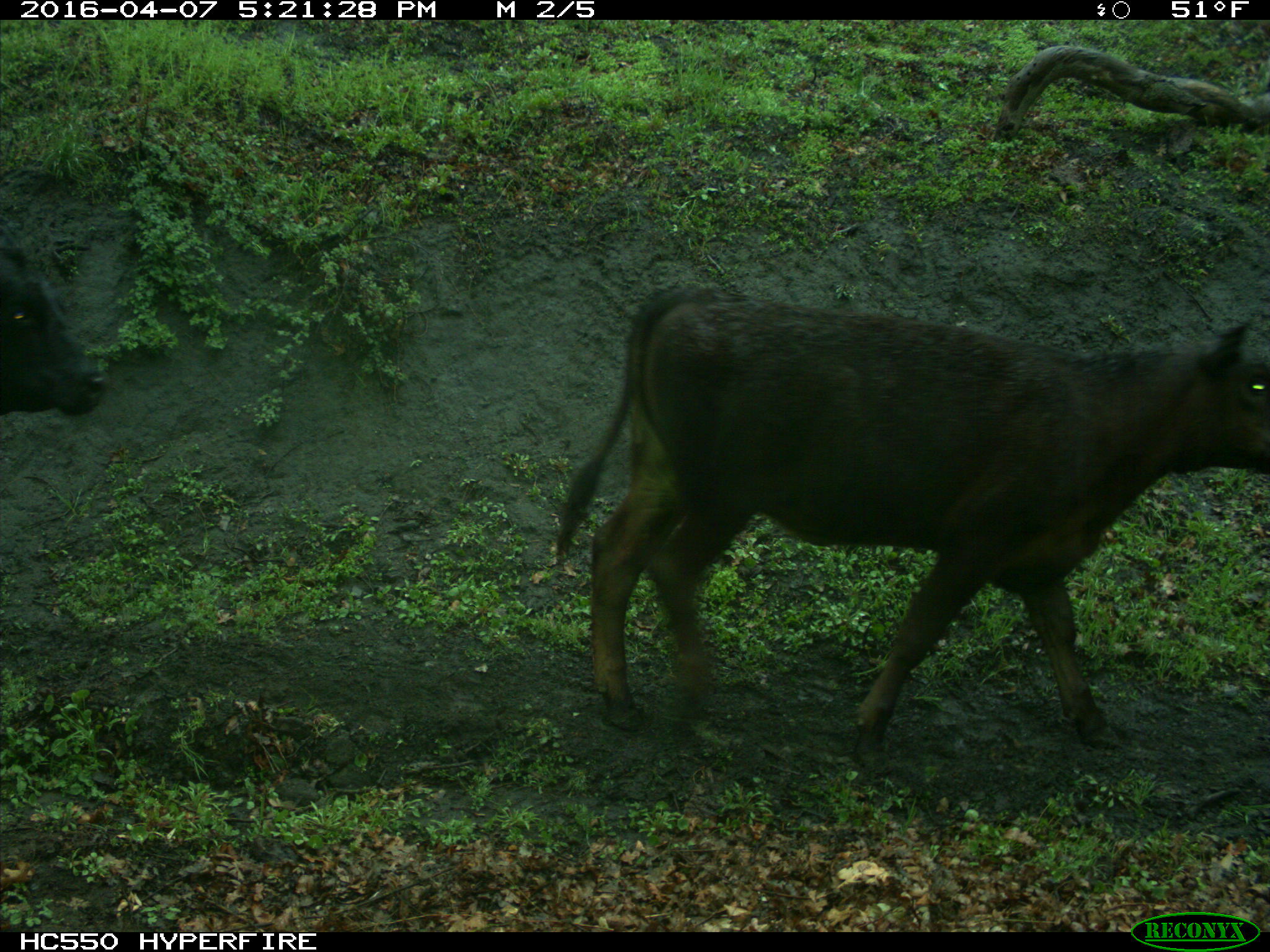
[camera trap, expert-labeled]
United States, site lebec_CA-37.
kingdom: Animalia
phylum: Chordata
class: Mammalia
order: Artiodactyla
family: Bovidae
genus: Bos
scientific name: Bos taurus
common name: domestic cow